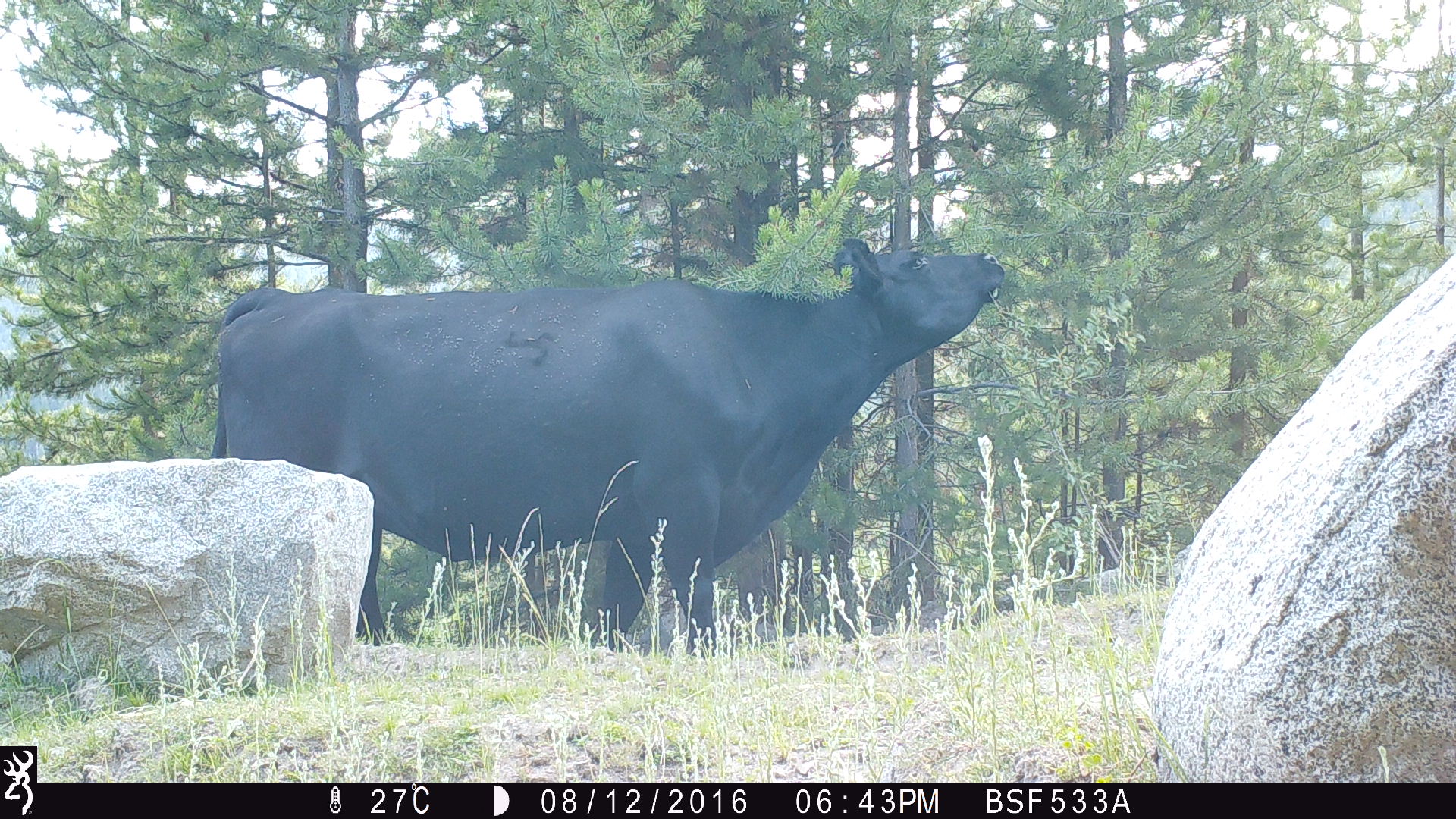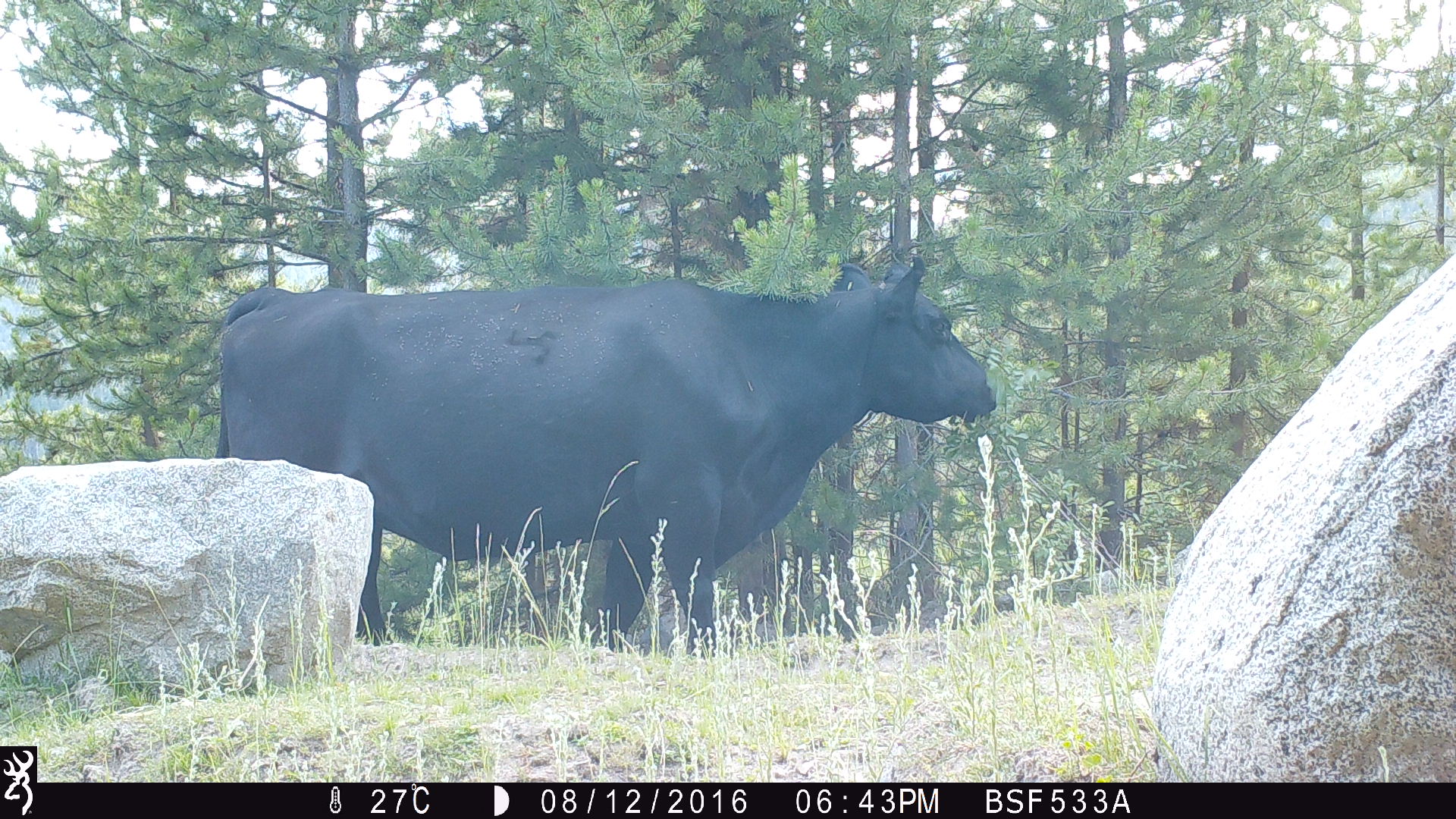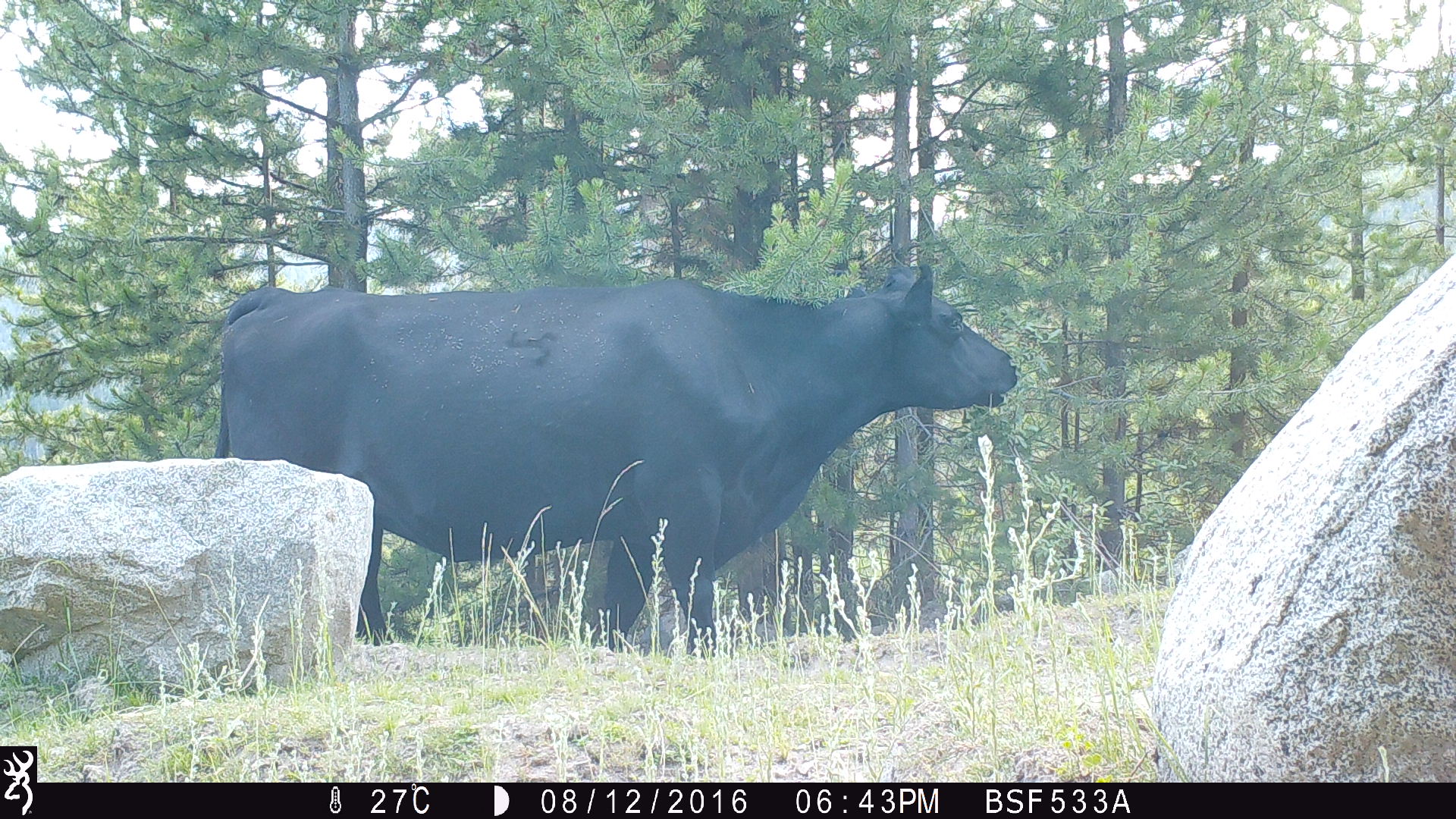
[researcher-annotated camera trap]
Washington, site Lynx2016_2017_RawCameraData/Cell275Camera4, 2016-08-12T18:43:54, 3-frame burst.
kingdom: Animalia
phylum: Chordata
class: Mammalia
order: Artiodactyla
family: Bovidae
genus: Bos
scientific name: Bos taurus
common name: domestic cattle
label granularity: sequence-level